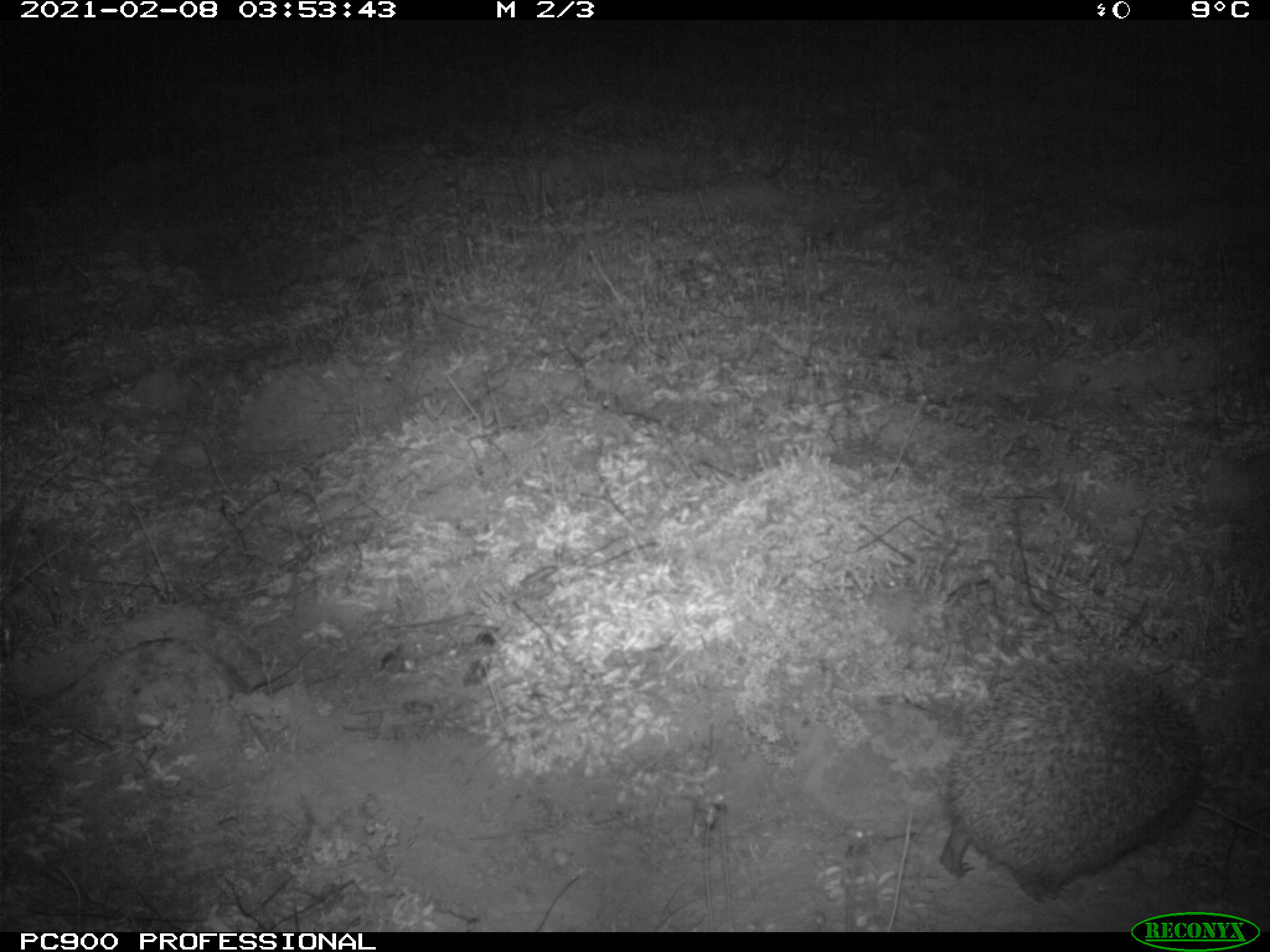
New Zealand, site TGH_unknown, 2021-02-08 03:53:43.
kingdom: Animalia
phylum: Chordata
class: Mammalia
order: Eulipotyphla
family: Erinaceidae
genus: Erinaceus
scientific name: Erinaceus europaeus europaeus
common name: european hedgehog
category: hedgehog